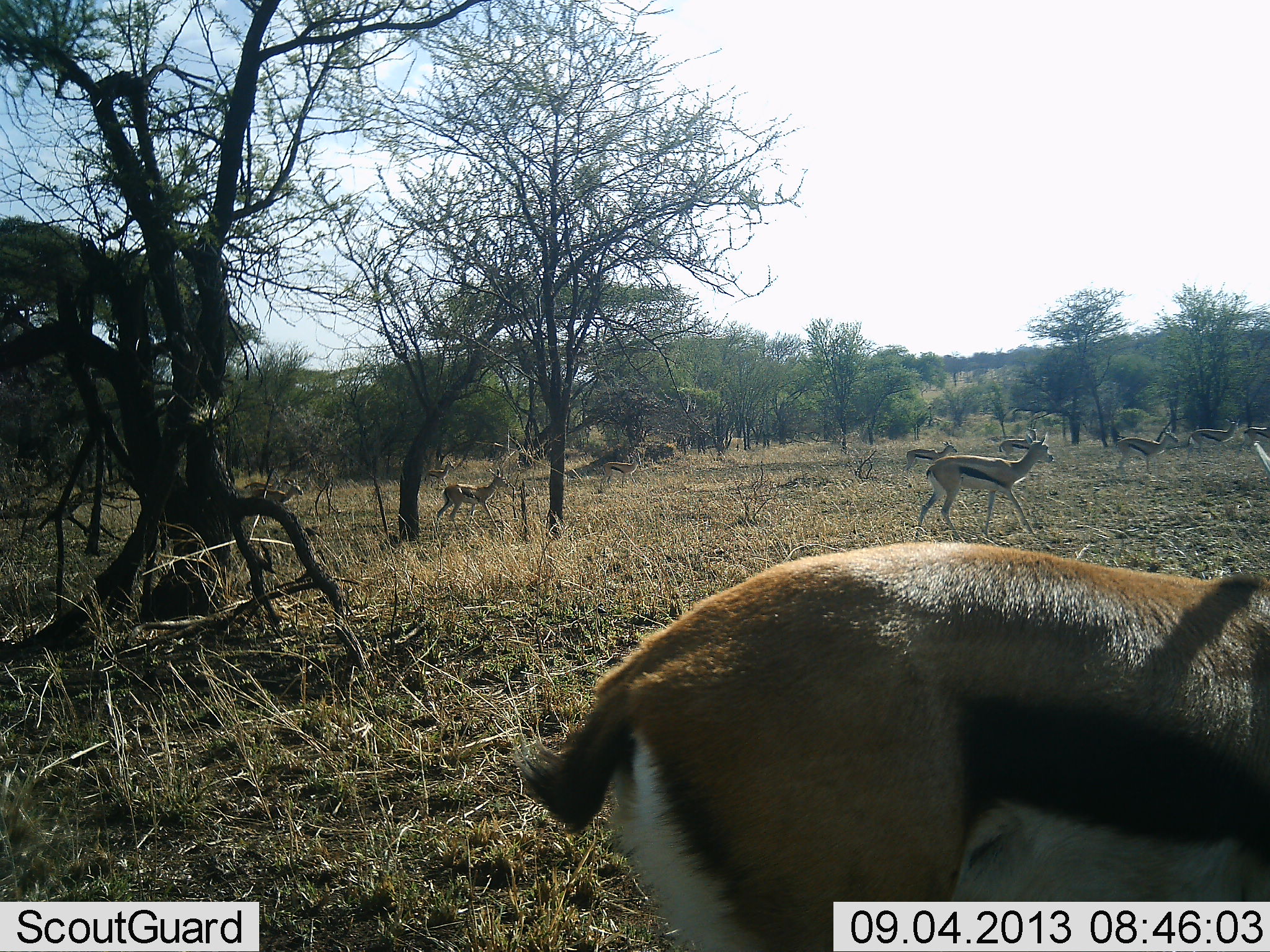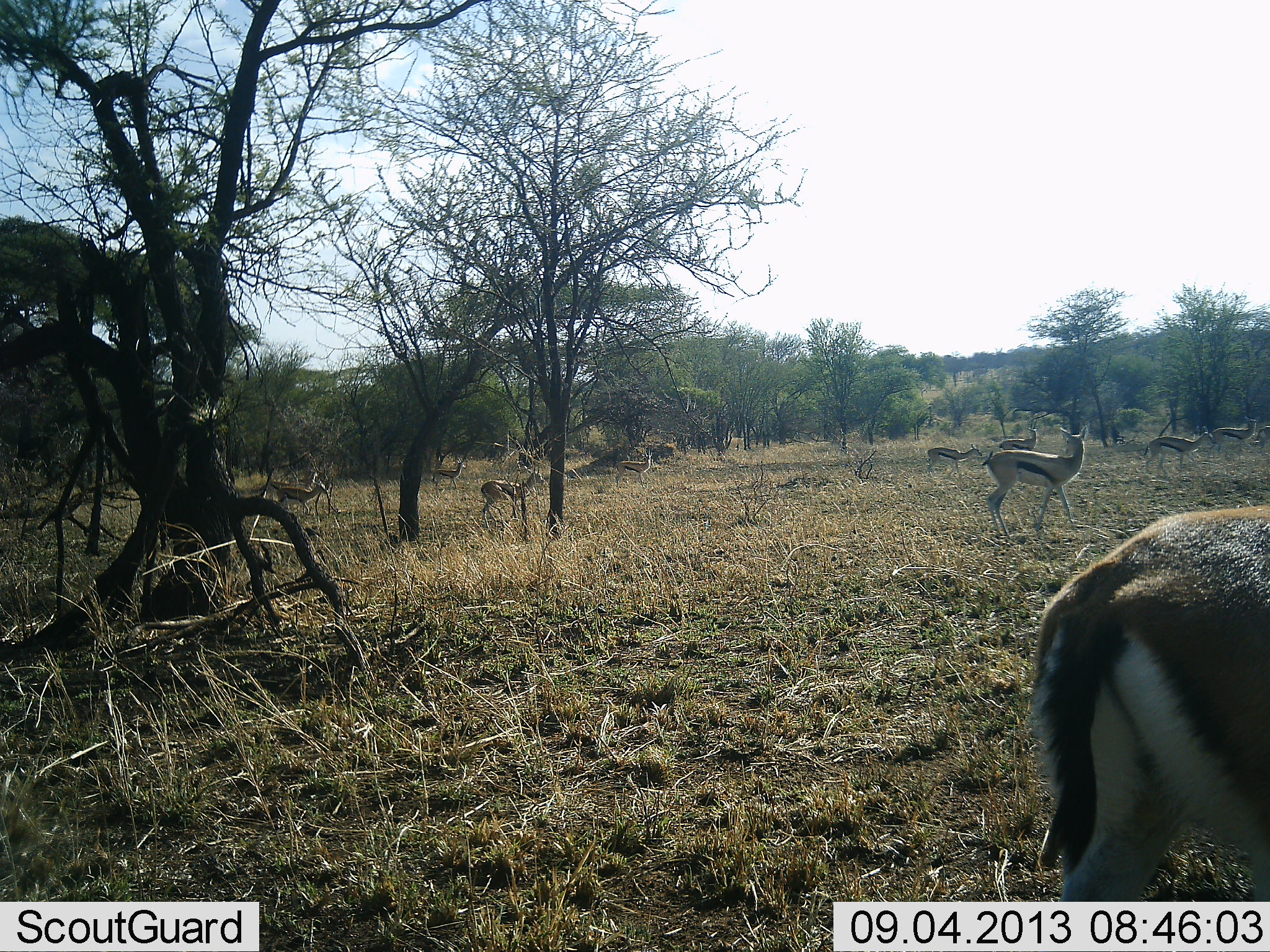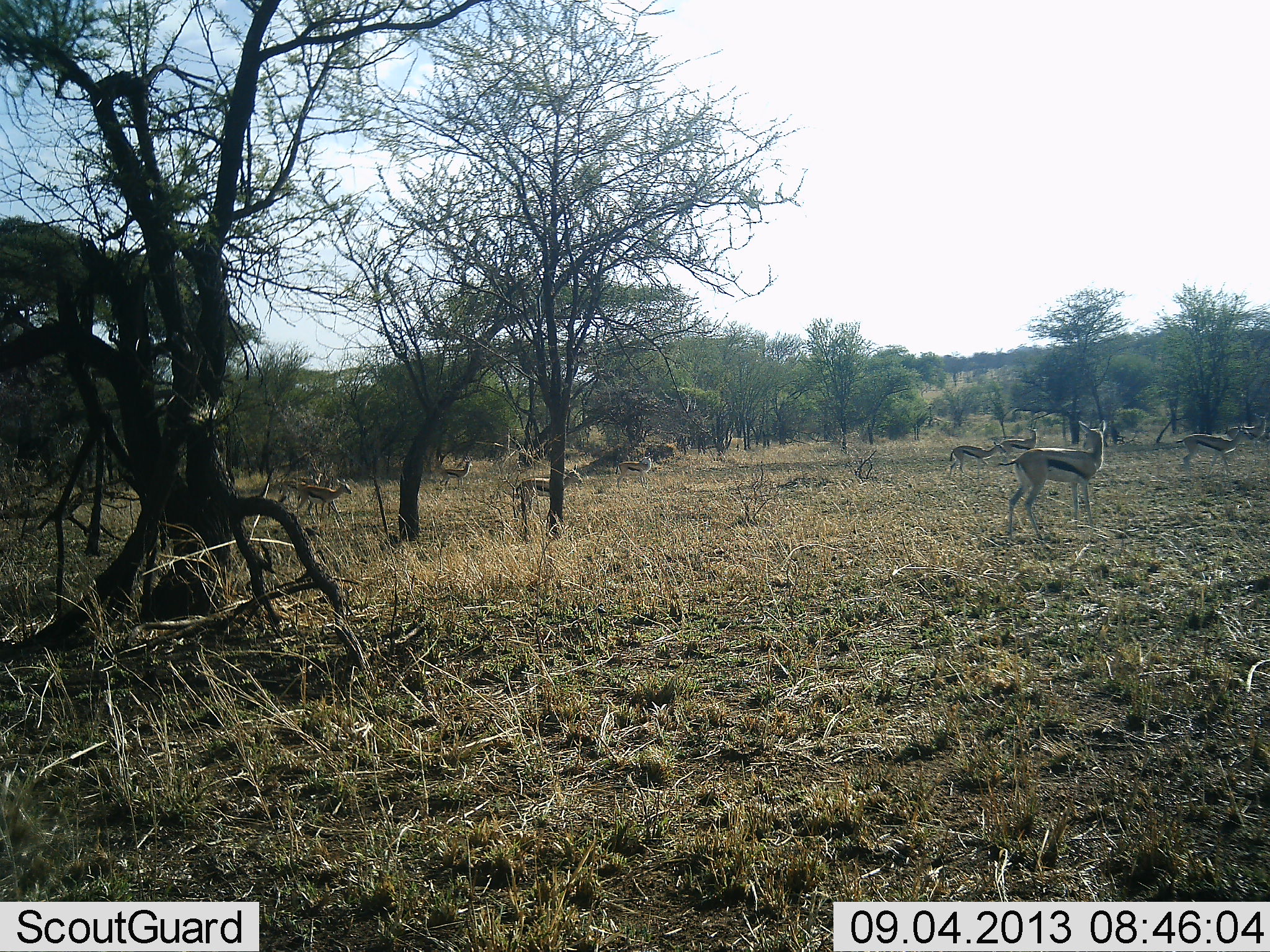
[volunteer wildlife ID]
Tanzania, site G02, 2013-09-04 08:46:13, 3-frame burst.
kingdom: Animalia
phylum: Chordata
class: Mammalia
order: Artiodactyla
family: Bovidae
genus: Eudorcas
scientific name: Eudorcas thomsonii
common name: thomson's gazelle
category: gazellethomsons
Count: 11-50.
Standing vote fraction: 15%.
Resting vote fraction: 4%.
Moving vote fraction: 89%.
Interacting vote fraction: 4%.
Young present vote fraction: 0%.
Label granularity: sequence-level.